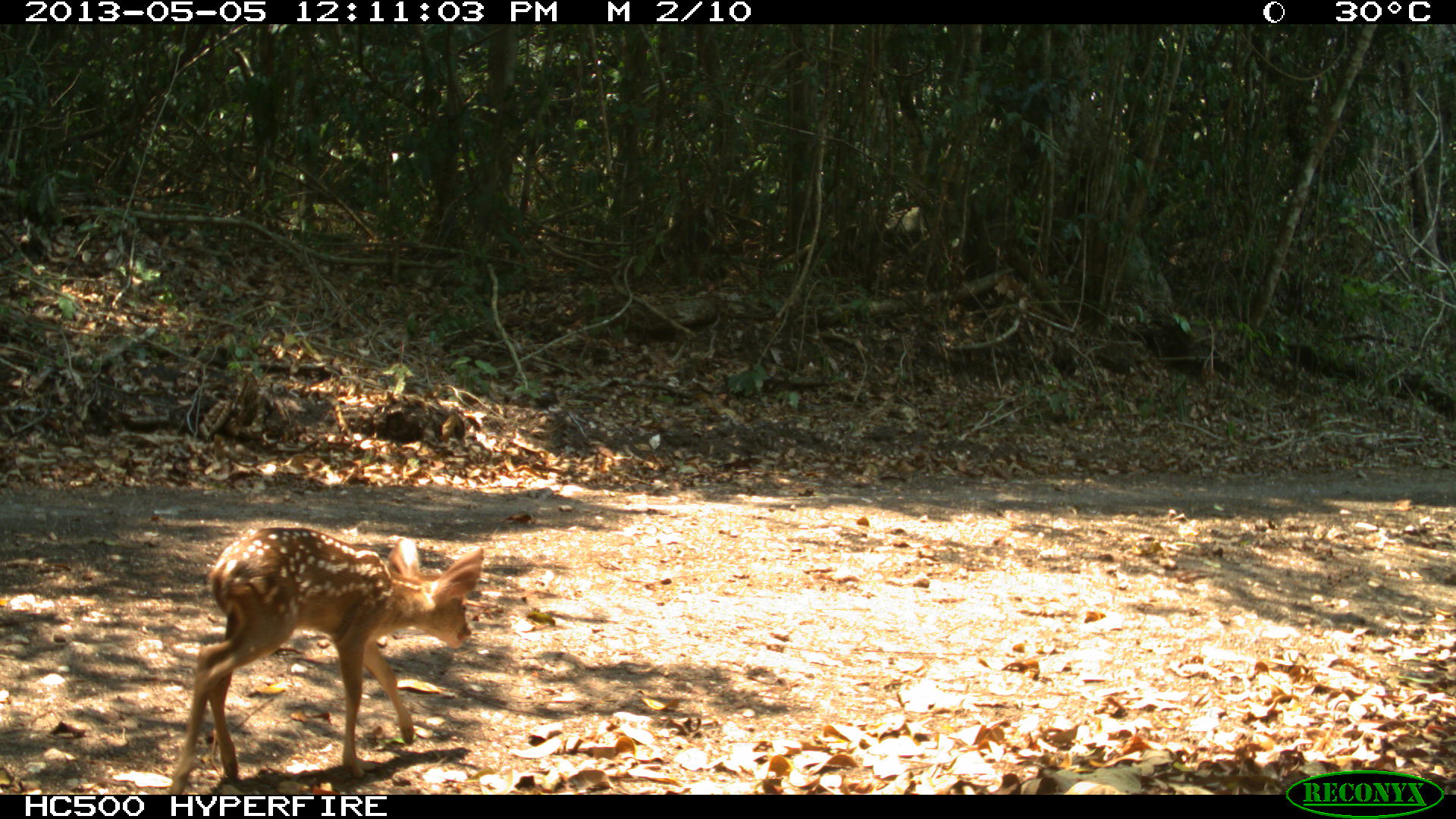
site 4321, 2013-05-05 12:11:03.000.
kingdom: Animalia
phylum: Chordata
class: Mammalia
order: Artiodactyla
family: Cervidae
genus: Mazama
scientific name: Mazama temama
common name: central american red brocket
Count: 1.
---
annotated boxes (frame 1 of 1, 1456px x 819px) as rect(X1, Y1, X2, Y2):
mazama temama: rect(166, 526, 485, 794)